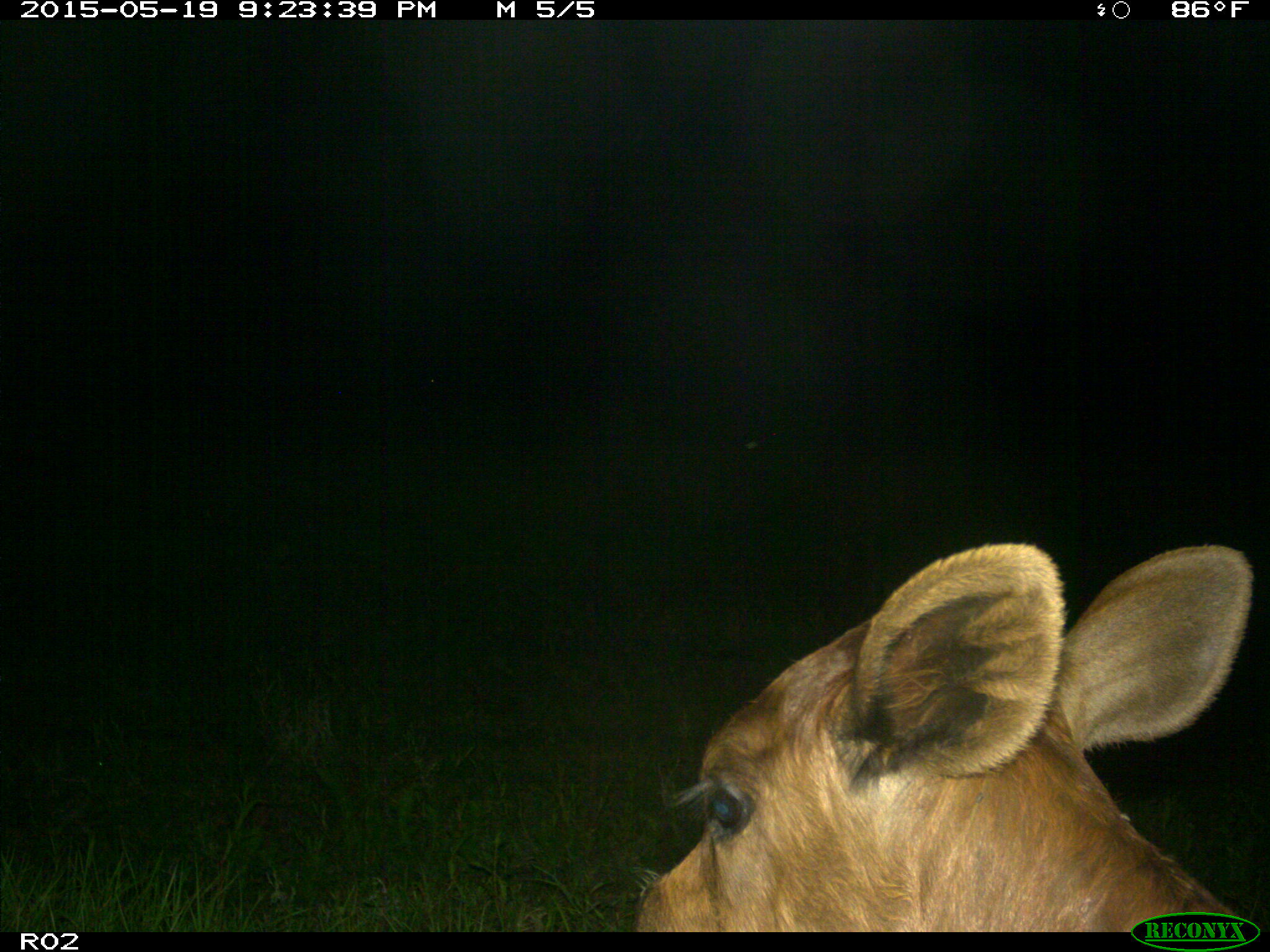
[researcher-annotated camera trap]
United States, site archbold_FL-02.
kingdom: Animalia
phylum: Chordata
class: Mammalia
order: Artiodactyla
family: Bovidae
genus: Bos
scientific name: Bos taurus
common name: domestic cow